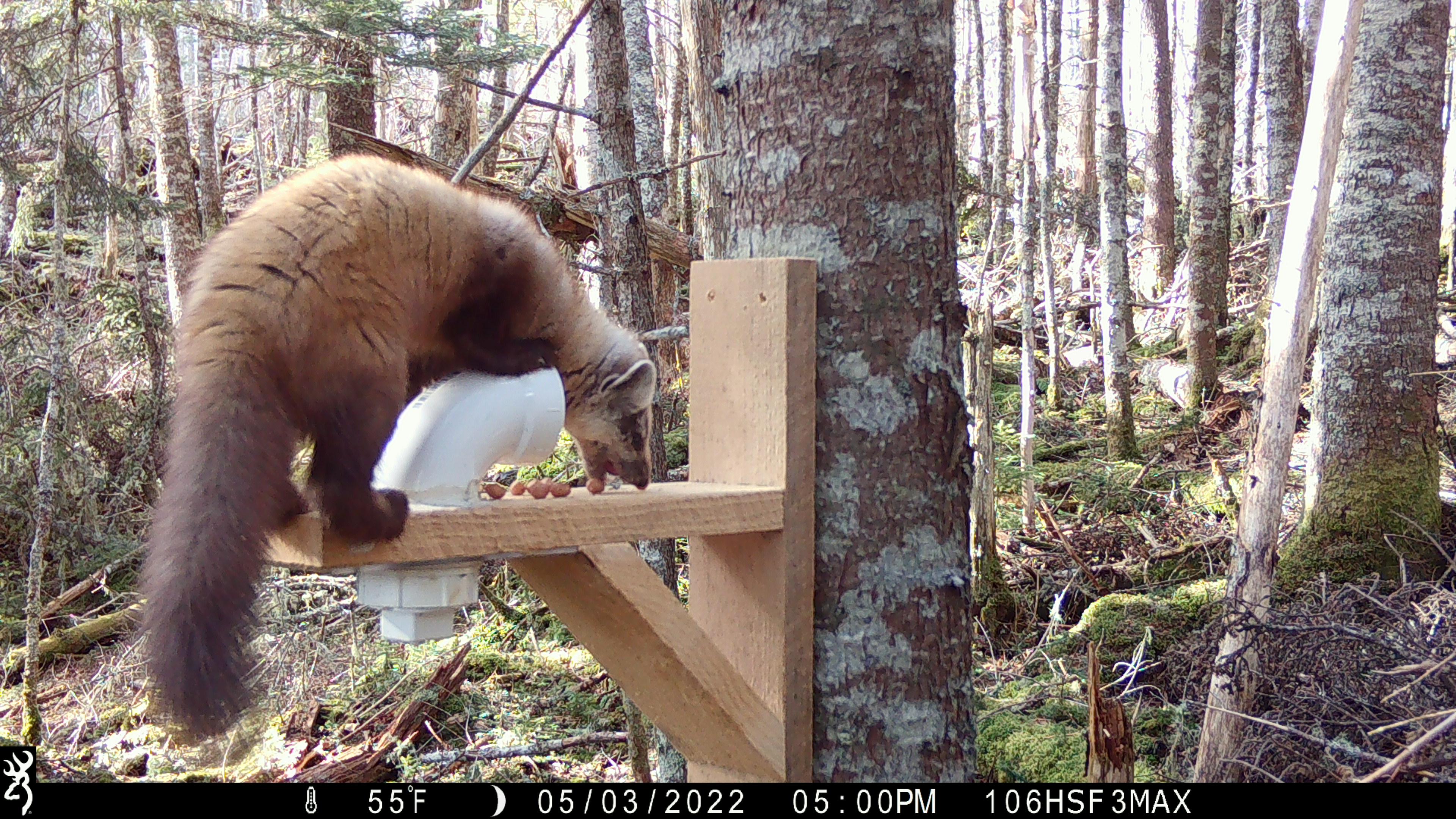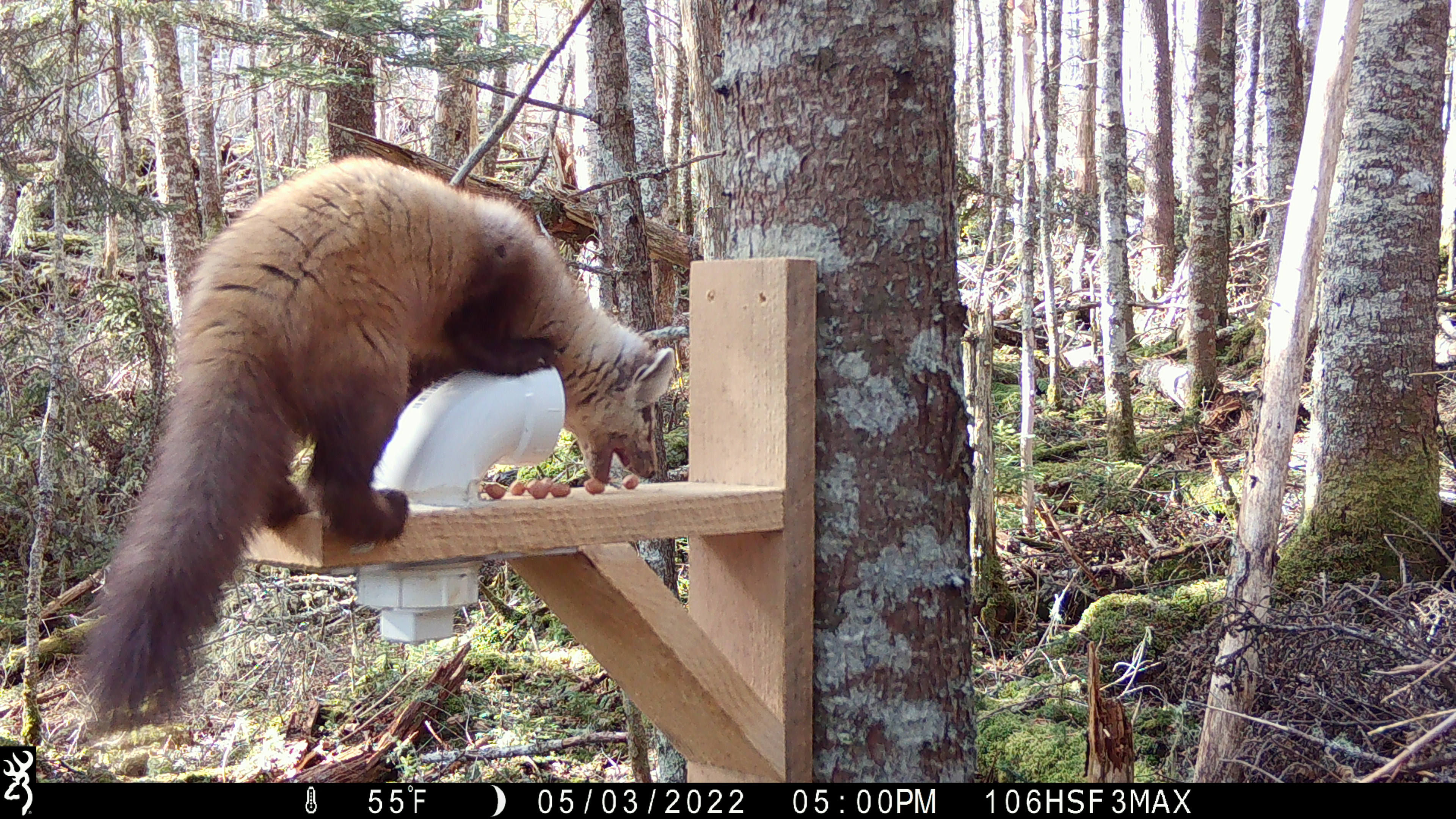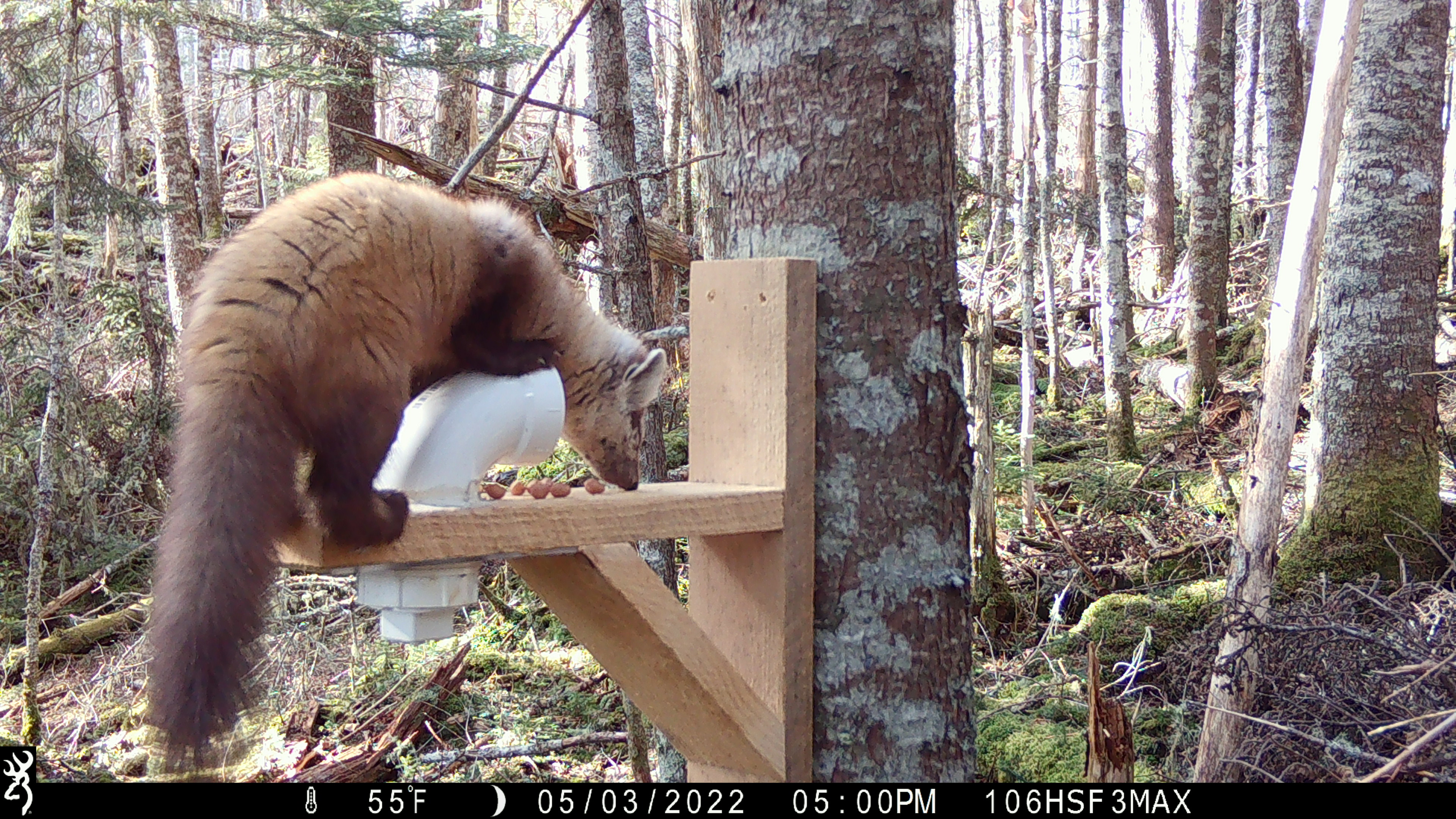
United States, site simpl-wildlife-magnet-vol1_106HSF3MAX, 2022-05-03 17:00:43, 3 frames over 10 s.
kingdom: Animalia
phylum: Chordata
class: Mammalia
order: Carnivora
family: Mustelidae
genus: Martes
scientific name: Martes americana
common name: american marten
American marten (Martes americana).